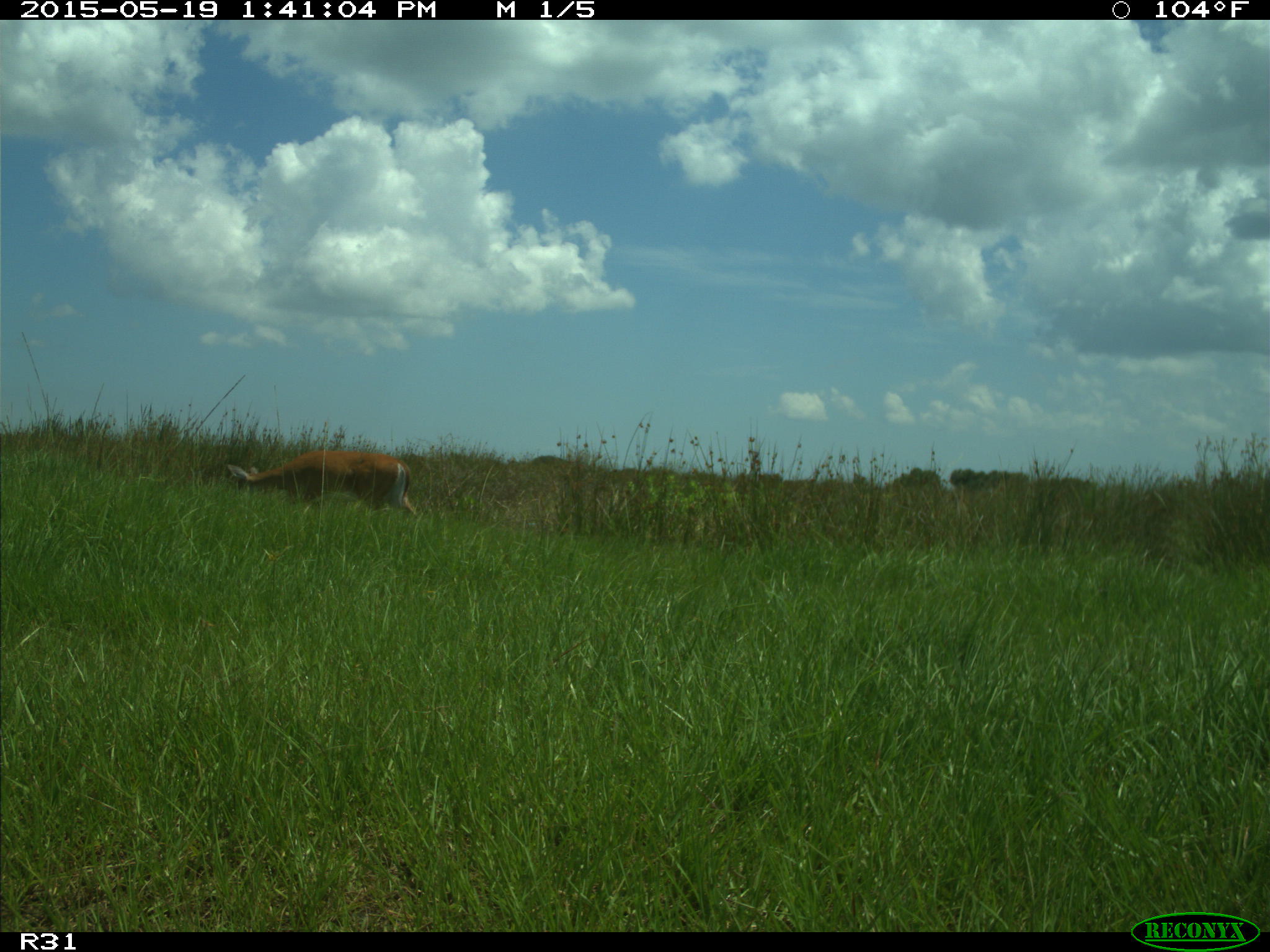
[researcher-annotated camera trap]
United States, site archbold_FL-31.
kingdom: Animalia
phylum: Chordata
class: Mammalia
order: Artiodactyla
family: Cervidae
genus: Odocoileus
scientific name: Odocoileus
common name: deer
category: unidentified deer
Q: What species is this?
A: Unidentified deer (deer) (Odocoileus).